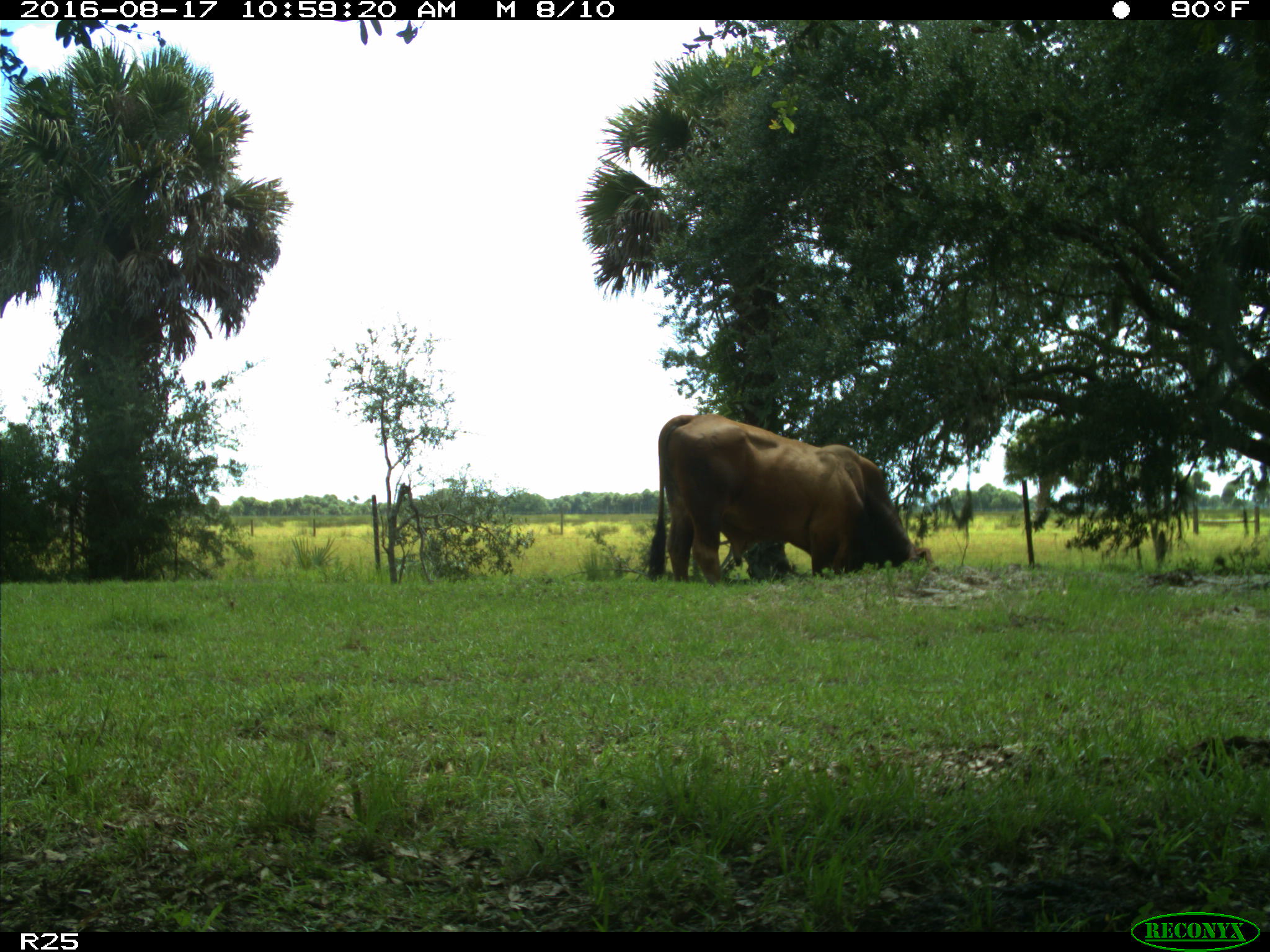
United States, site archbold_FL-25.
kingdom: Animalia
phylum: Chordata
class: Mammalia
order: Artiodactyla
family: Bovidae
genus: Bos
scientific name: Bos taurus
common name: domestic cow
Bos taurus (domestic cow).